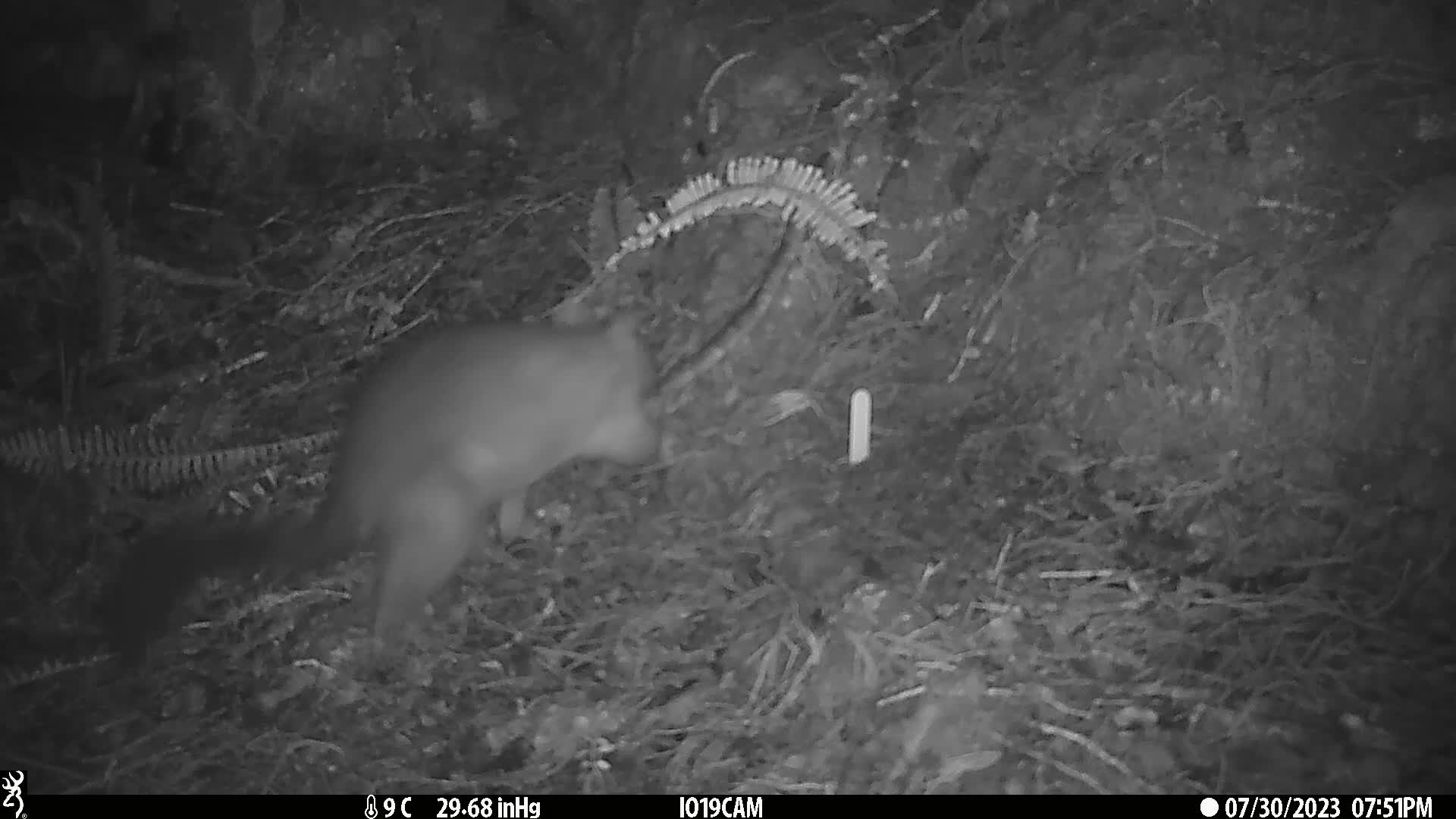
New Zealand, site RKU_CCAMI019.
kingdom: Animalia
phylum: Chordata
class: Mammalia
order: Diprotodontia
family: Phalangeridae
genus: Trichosurus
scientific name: Trichosurus vulpecula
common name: common brushtail possum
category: possum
Possum (common brushtail possum) (Trichosurus vulpecula).